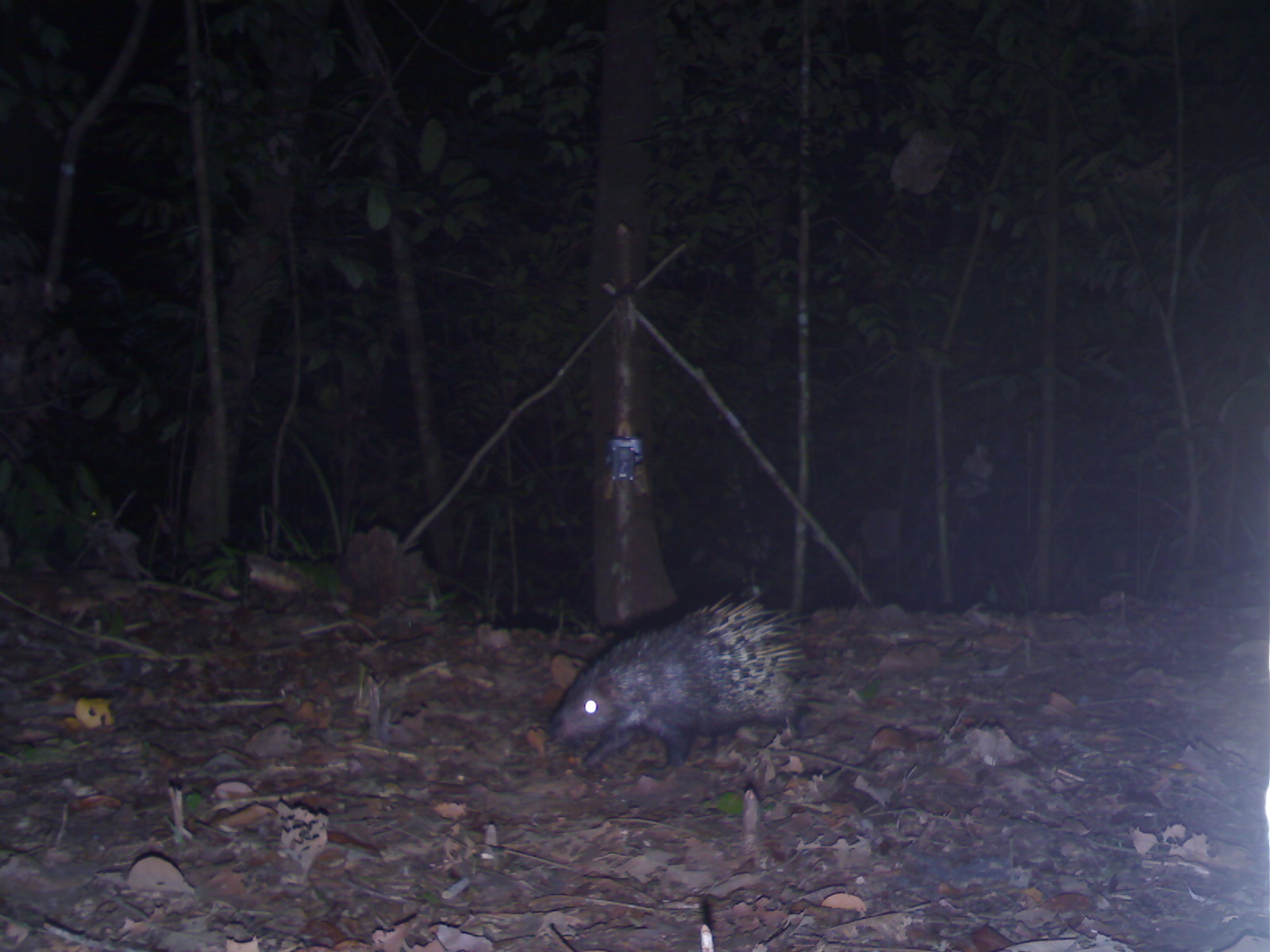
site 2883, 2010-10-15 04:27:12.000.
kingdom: Animalia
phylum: Chordata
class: Mammalia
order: Rodentia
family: Hystricidae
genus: Hystrix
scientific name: Hystrix brachyura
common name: east asian porcupine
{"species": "Hystrix brachyura (east asian porcupine)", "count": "1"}